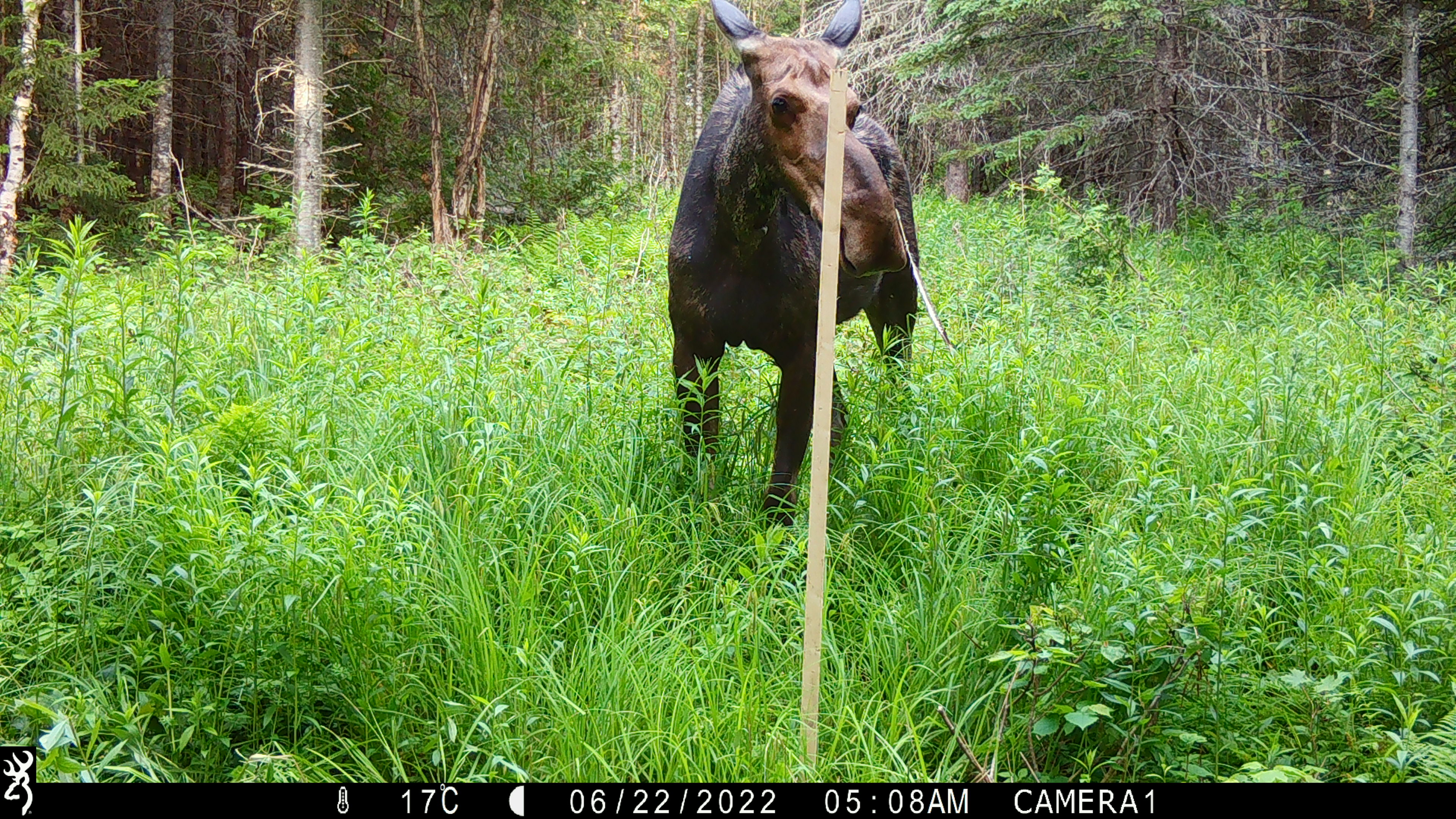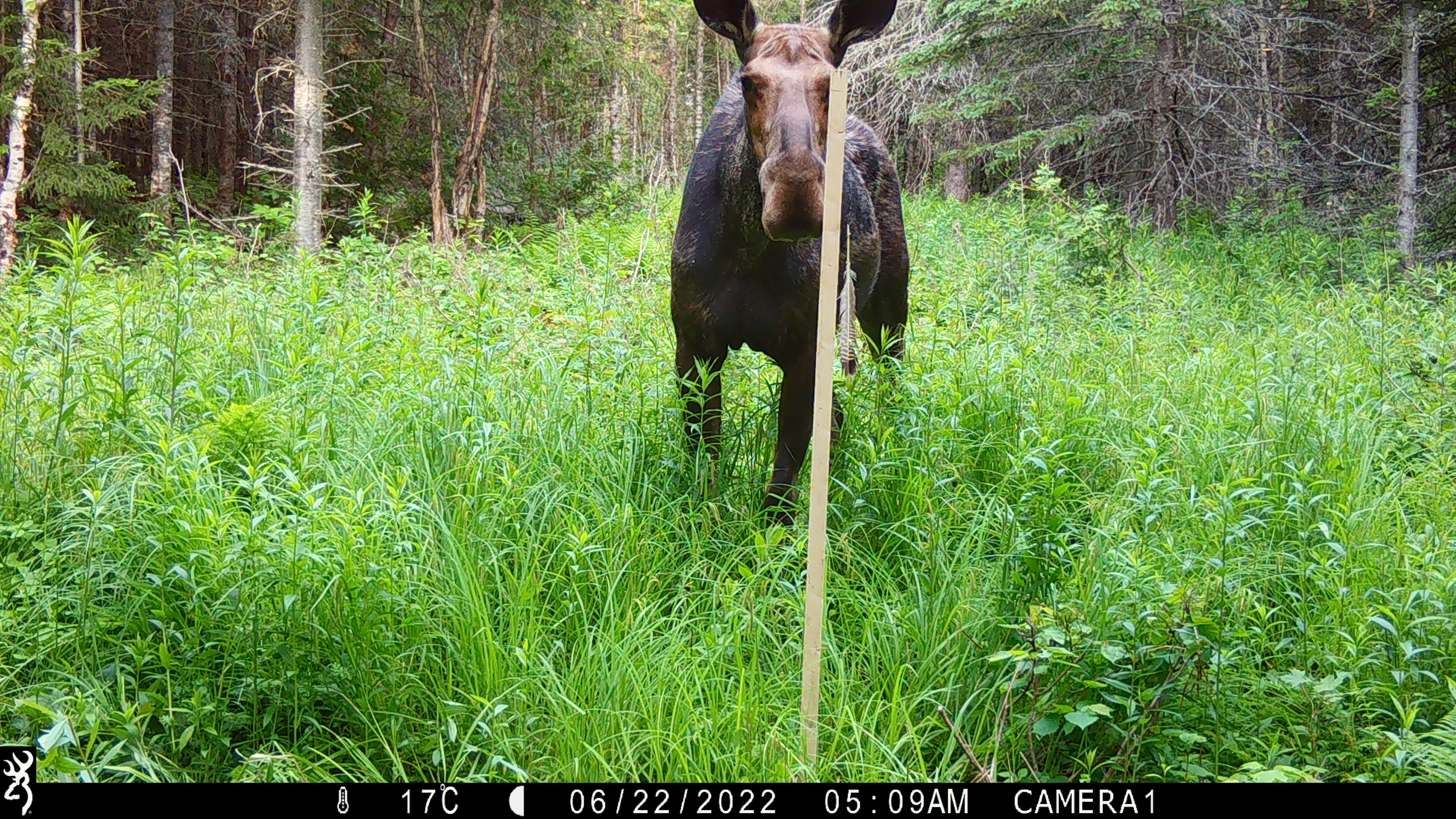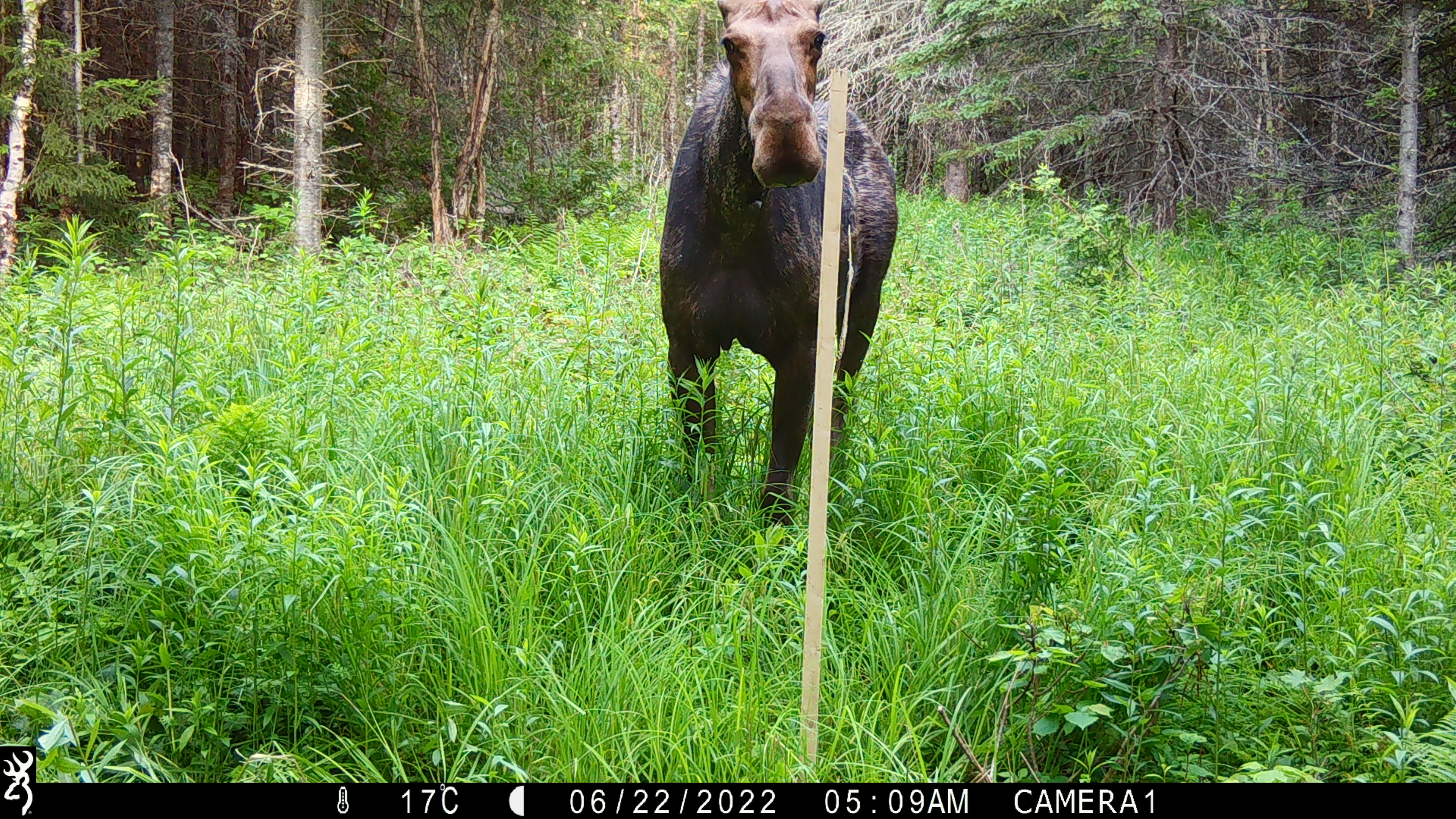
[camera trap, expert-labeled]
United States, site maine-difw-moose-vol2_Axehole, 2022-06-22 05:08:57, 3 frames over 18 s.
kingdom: Animalia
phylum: Chordata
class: Mammalia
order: Artiodactyla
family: Cervidae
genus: Alces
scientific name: Alces alces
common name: moose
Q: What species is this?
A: Moose (Alces alces).